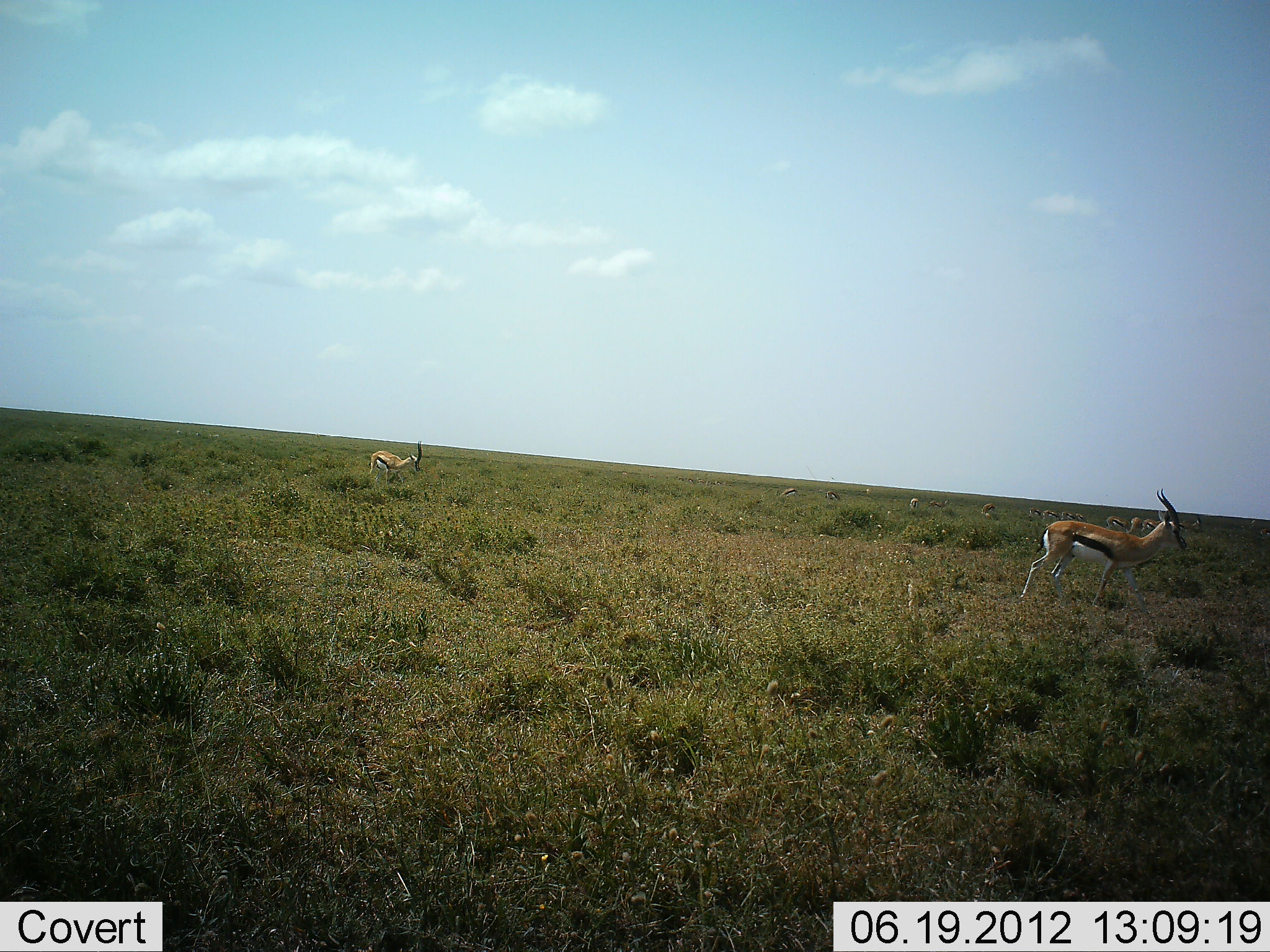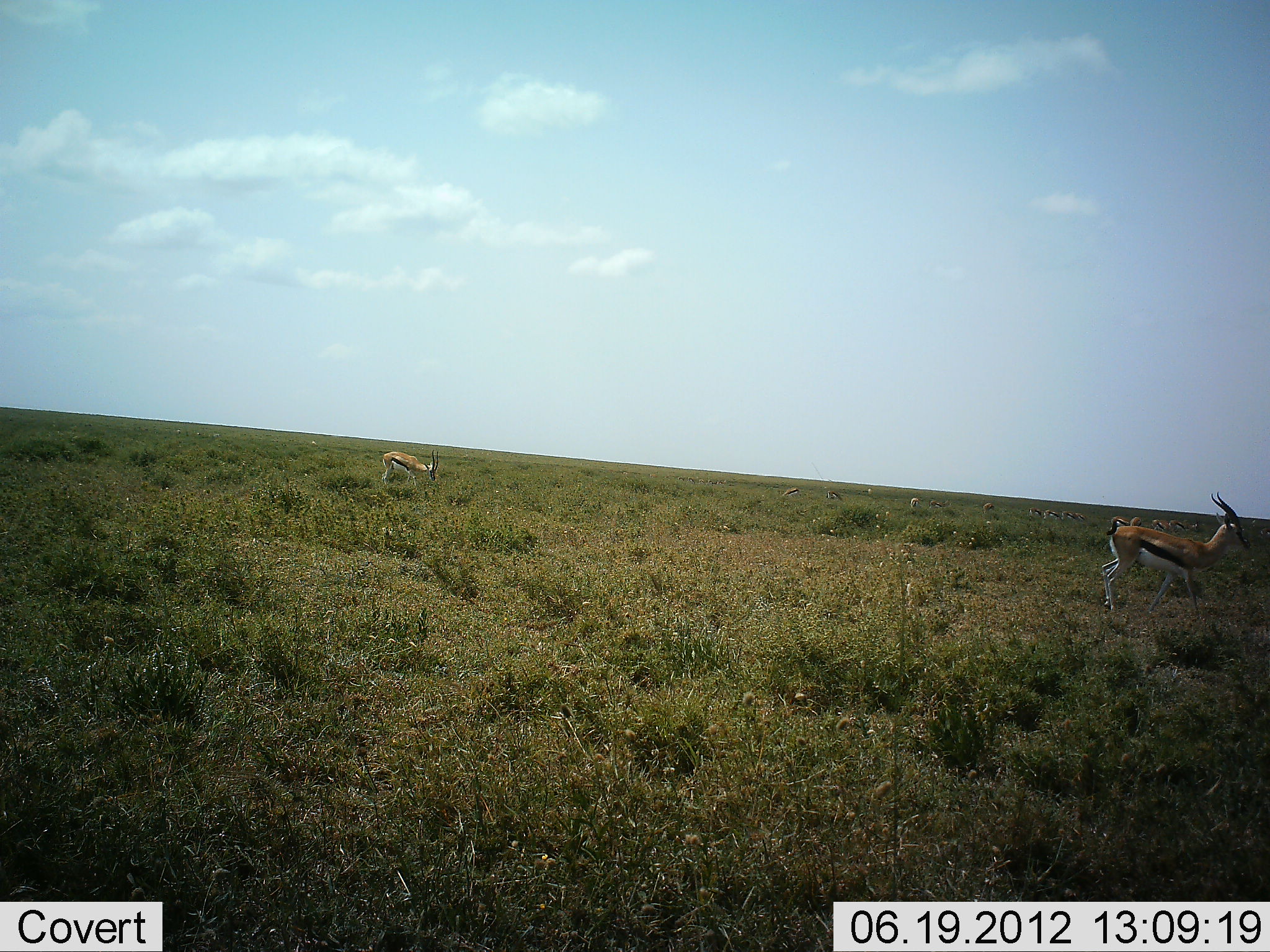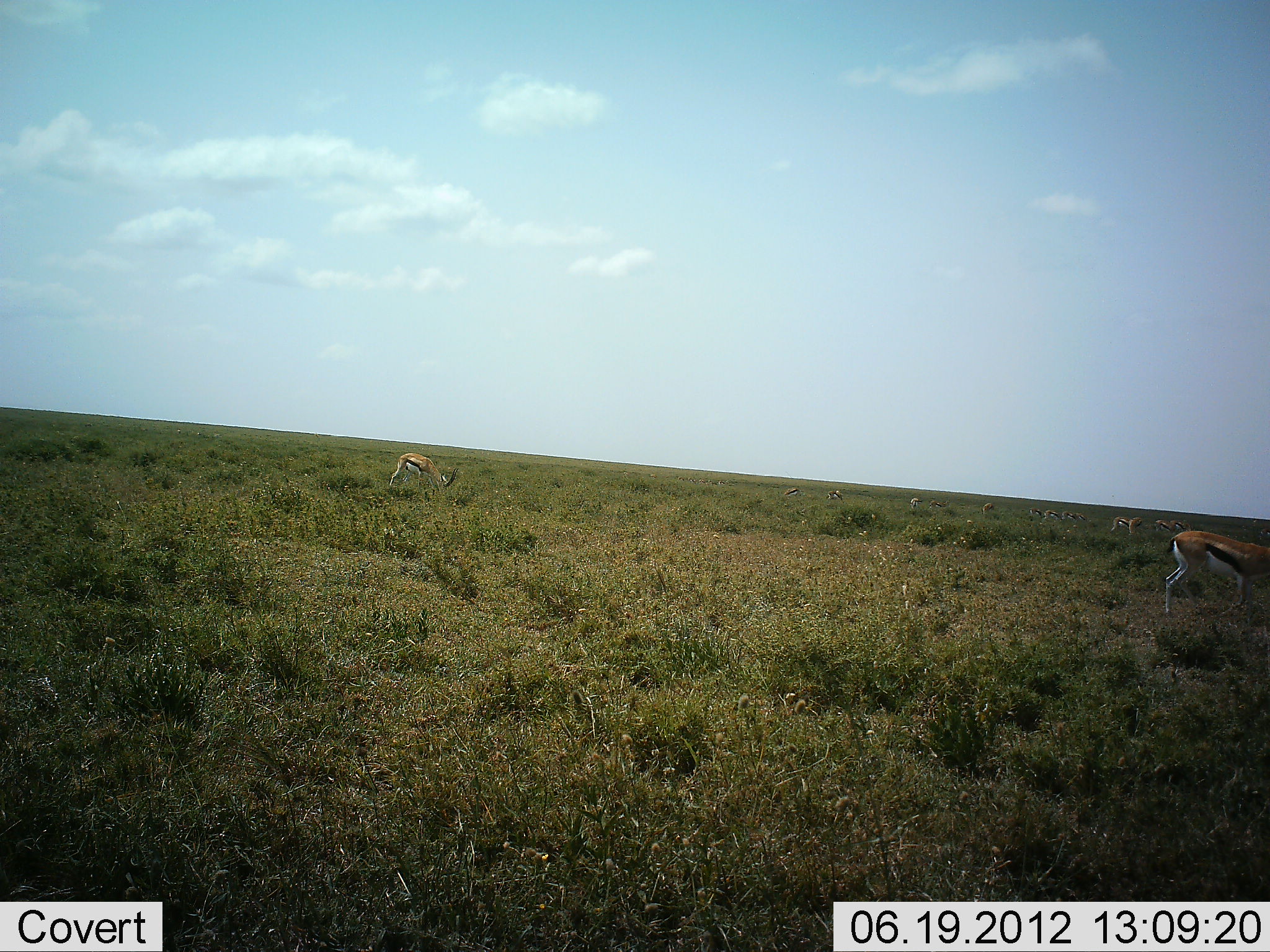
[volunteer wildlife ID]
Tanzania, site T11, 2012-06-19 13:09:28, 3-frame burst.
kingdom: Animalia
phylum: Chordata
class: Mammalia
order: Artiodactyla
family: Bovidae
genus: Eudorcas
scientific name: Eudorcas thomsonii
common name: thomson's gazelle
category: gazellethomsons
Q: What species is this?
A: Gazellethomsons (thomson's gazelle) (Eudorcas thomsonii).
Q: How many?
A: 11-50.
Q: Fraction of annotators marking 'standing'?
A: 40%.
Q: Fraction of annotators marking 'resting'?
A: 0%.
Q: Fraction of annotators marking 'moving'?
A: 80%.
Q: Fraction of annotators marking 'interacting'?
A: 0%.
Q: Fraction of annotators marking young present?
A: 0%.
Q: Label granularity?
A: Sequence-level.